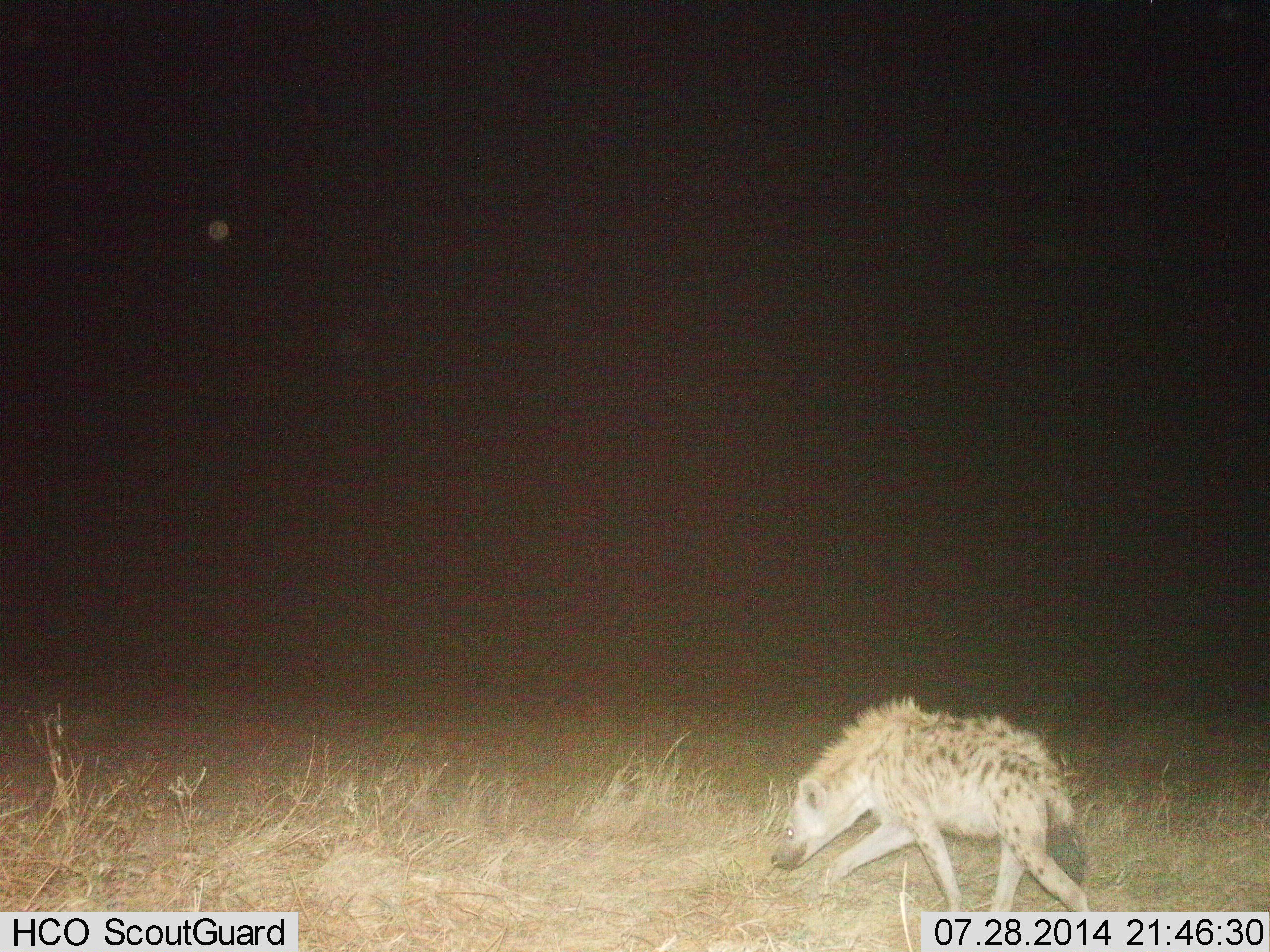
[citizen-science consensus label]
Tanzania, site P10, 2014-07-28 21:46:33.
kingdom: Animalia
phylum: Chordata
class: Mammalia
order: Carnivora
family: Hyaenidae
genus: Crocuta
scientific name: Crocuta crocuta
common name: spotted hyena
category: hyenaspotted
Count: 1.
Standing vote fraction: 10%.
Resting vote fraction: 0%.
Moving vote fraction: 100%.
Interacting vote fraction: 0%.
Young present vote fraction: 0%.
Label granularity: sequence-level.